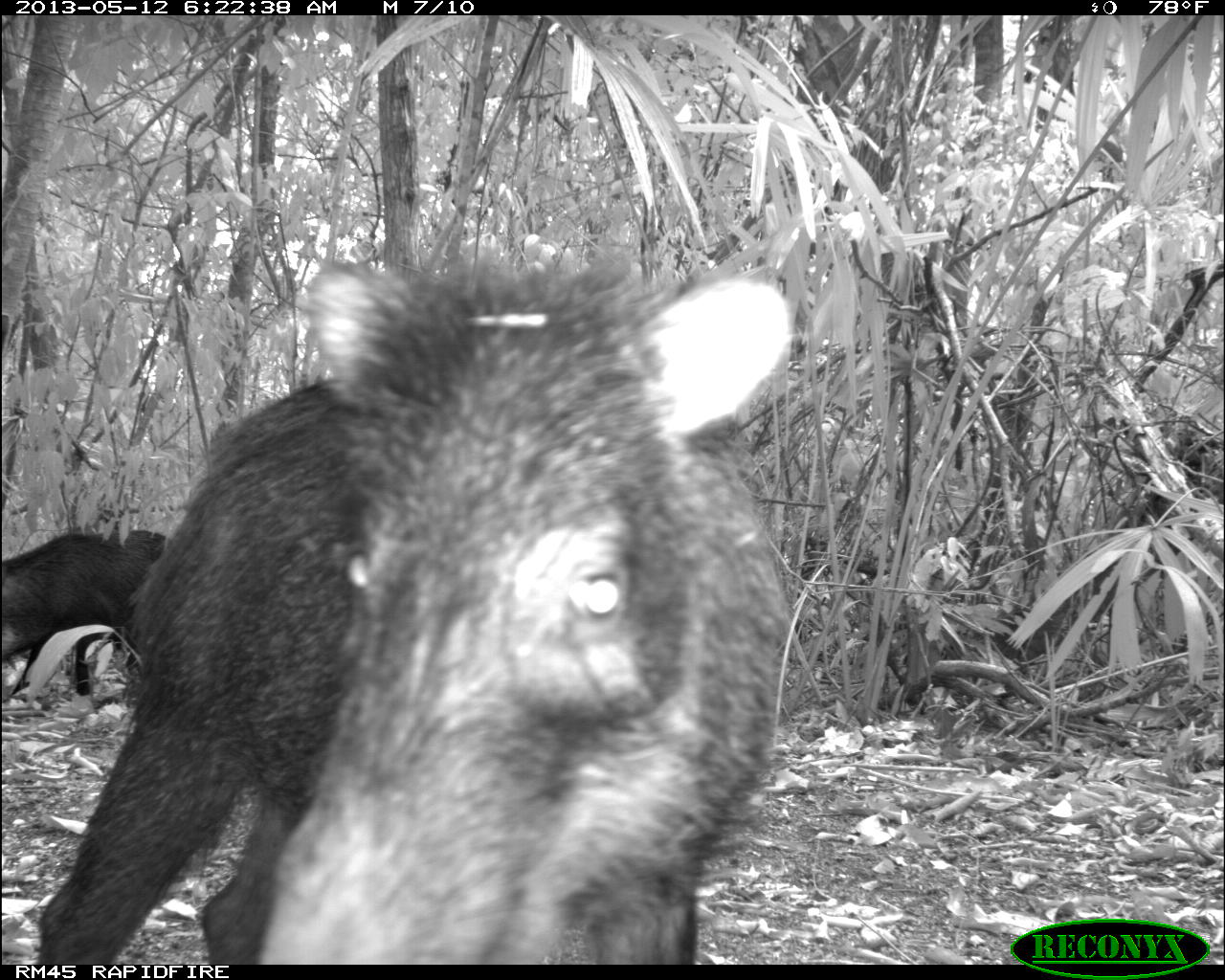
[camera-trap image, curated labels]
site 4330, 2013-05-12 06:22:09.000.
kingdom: Animalia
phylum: Chordata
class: Mammalia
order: Artiodactyla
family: Tayassuidae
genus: Tayassu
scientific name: Tayassu pecari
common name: white-lipped peccary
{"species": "Tayassu pecari (white-lipped peccary)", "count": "5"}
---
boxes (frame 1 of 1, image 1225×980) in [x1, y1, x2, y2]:
tayassu pecari: [34, 222, 792, 963]; [0, 521, 168, 701]